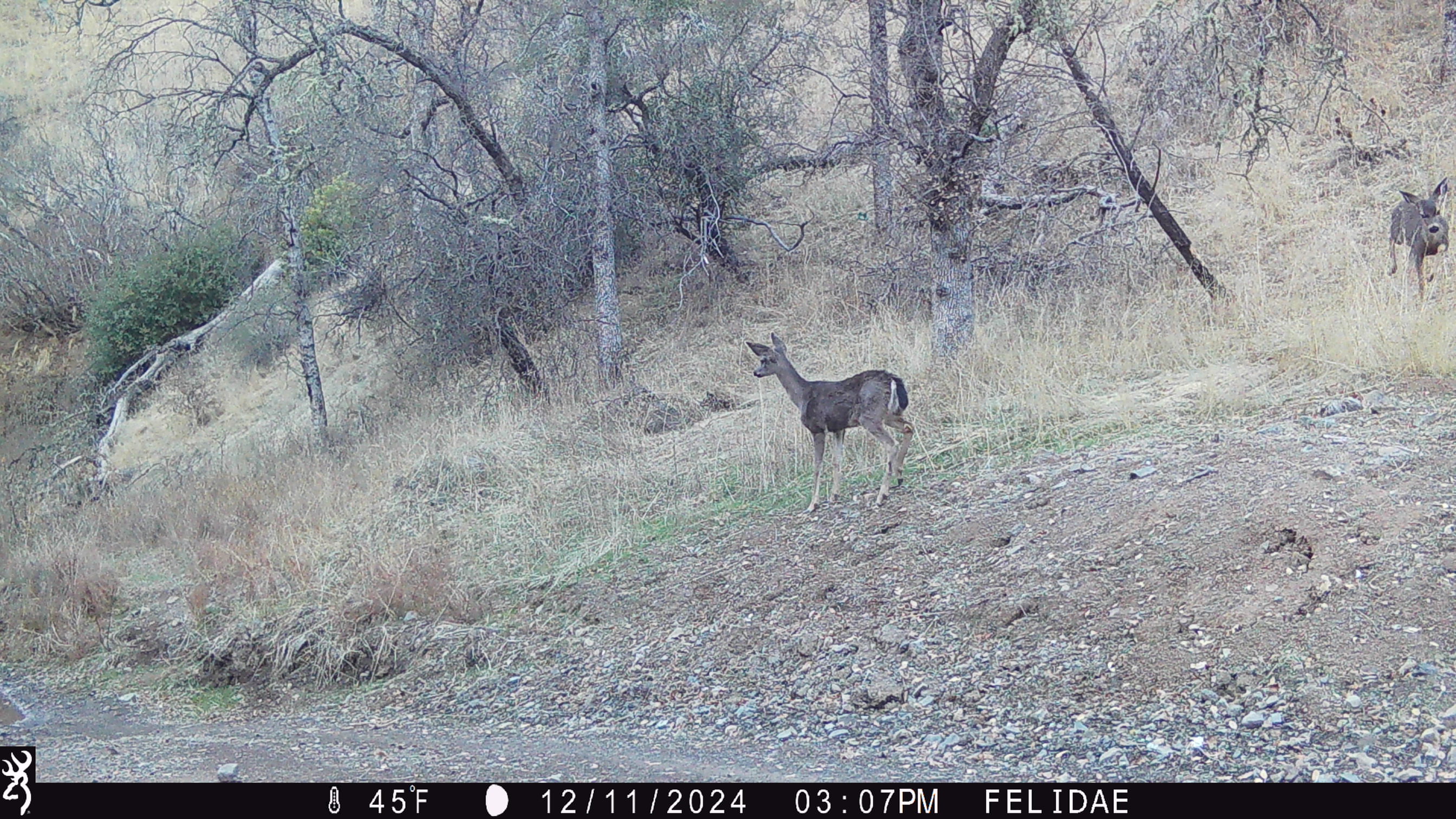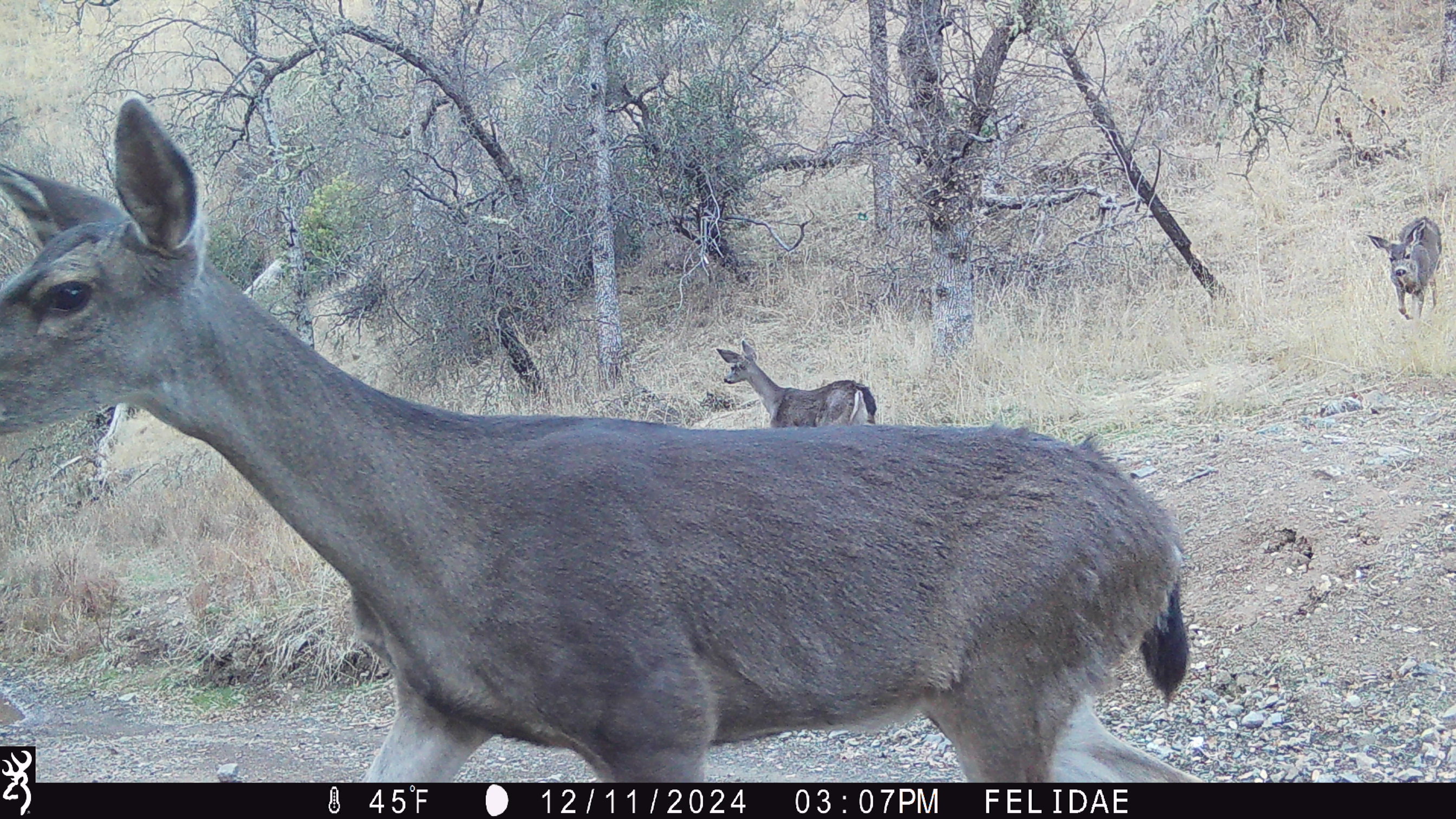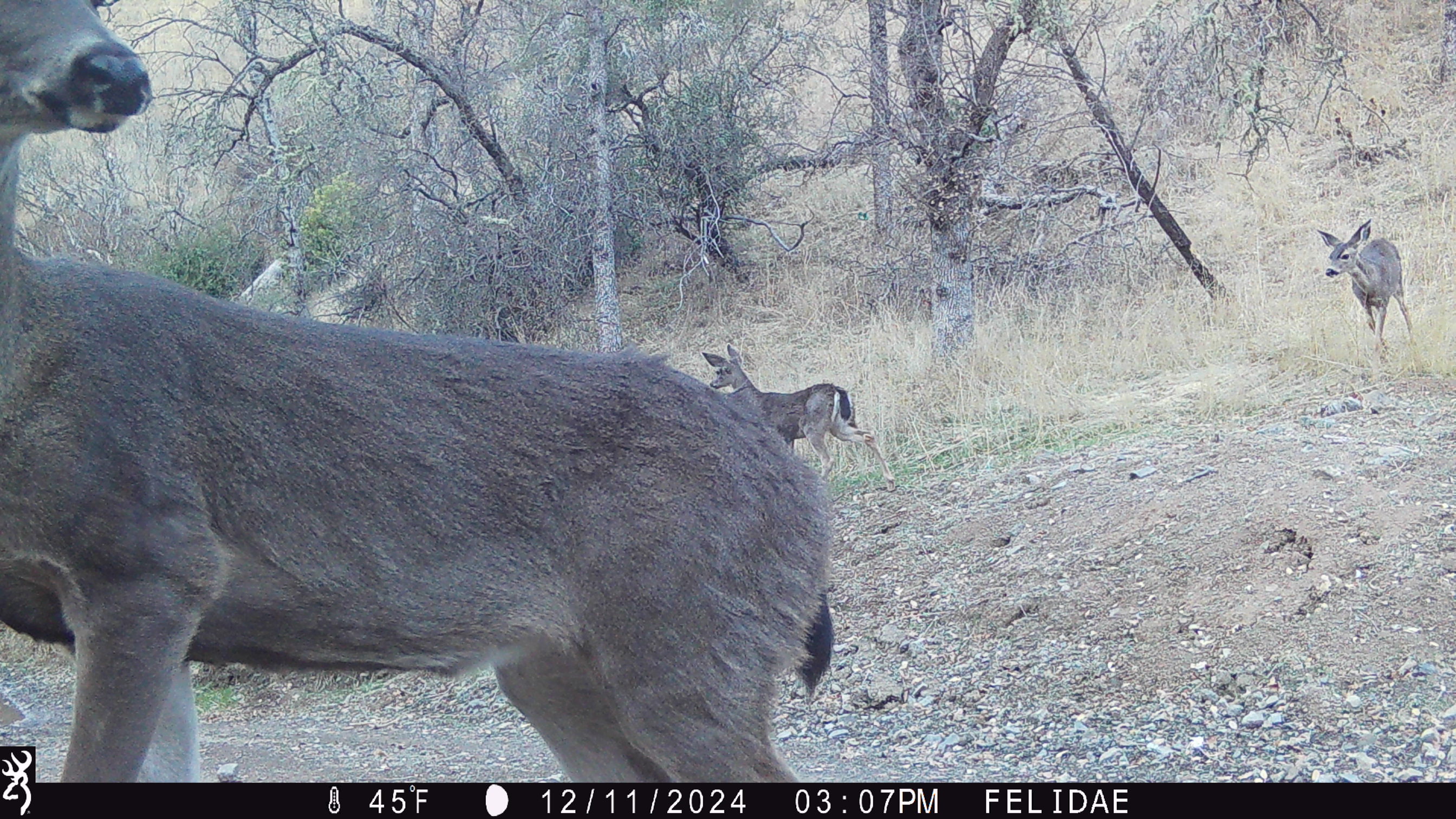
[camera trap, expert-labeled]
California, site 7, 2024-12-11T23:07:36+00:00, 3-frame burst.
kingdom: Animalia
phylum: Chordata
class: Mammalia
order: Artiodactyla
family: Cervidae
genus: Odocoileus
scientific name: Odocoileus hemionus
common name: mule deer